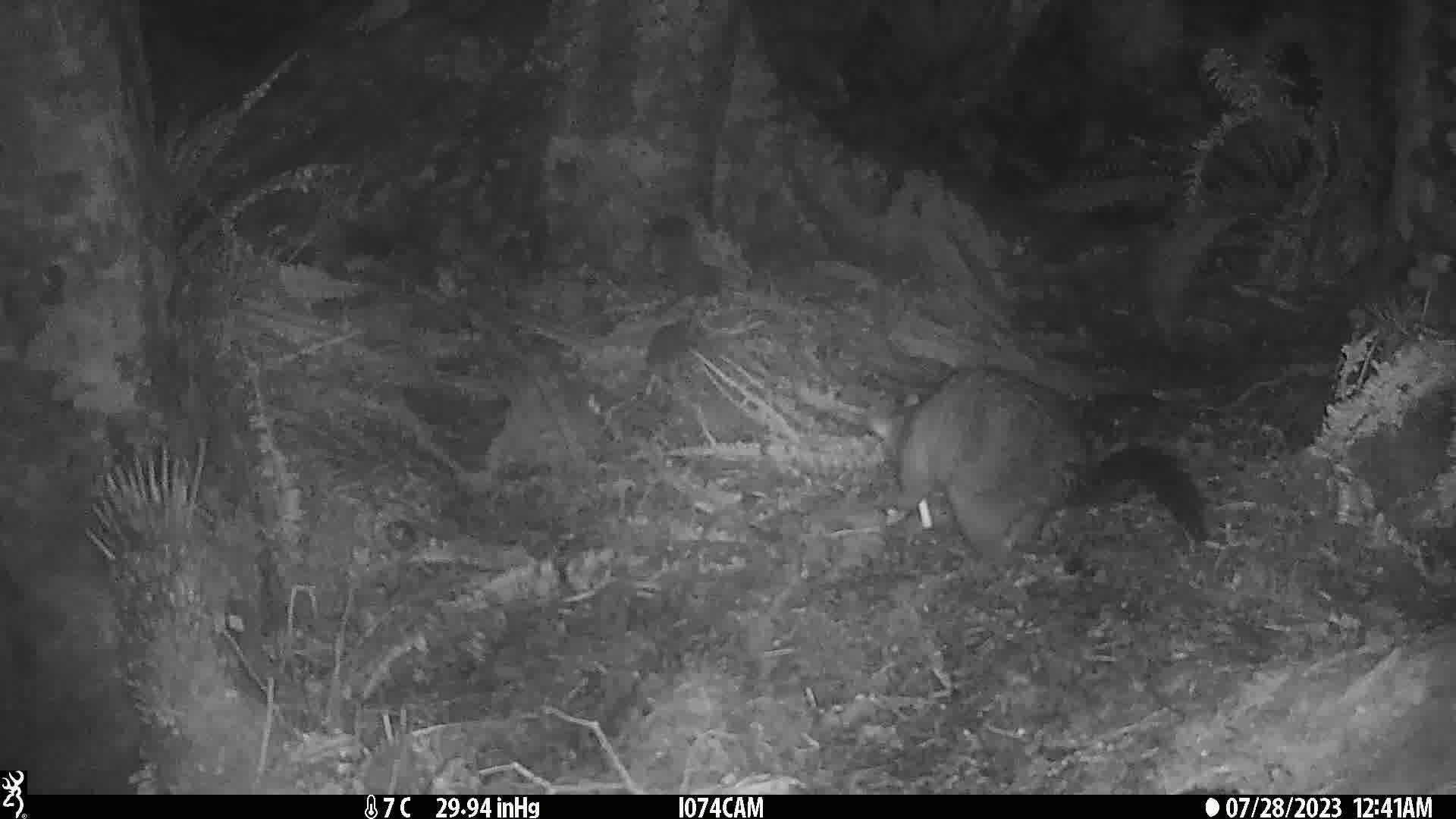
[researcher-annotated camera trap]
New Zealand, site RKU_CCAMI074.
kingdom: Animalia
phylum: Chordata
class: Mammalia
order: Diprotodontia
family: Phalangeridae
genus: Trichosurus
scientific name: Trichosurus vulpecula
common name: common brushtail possum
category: possum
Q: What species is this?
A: Possum (common brushtail possum) (Trichosurus vulpecula).